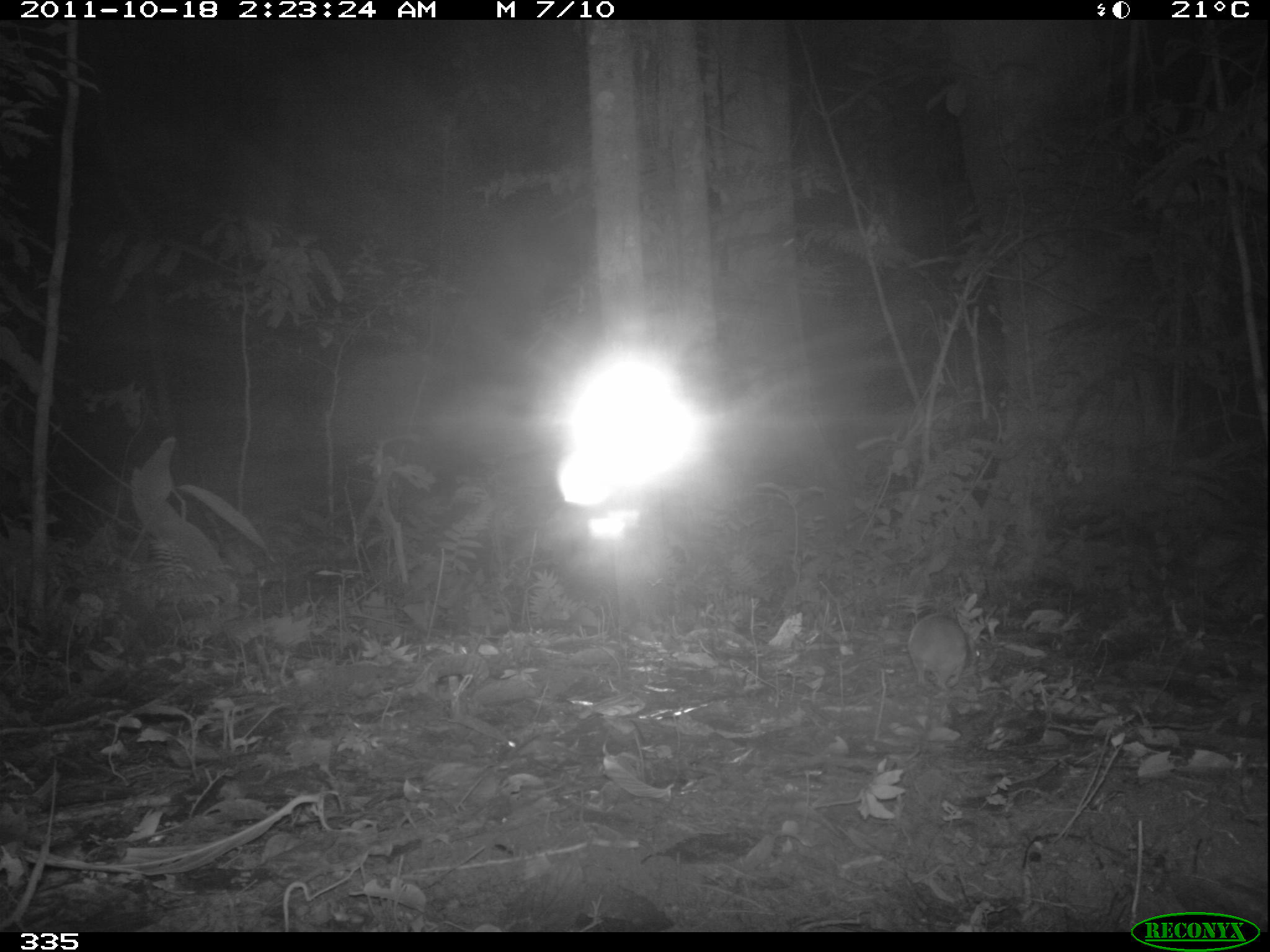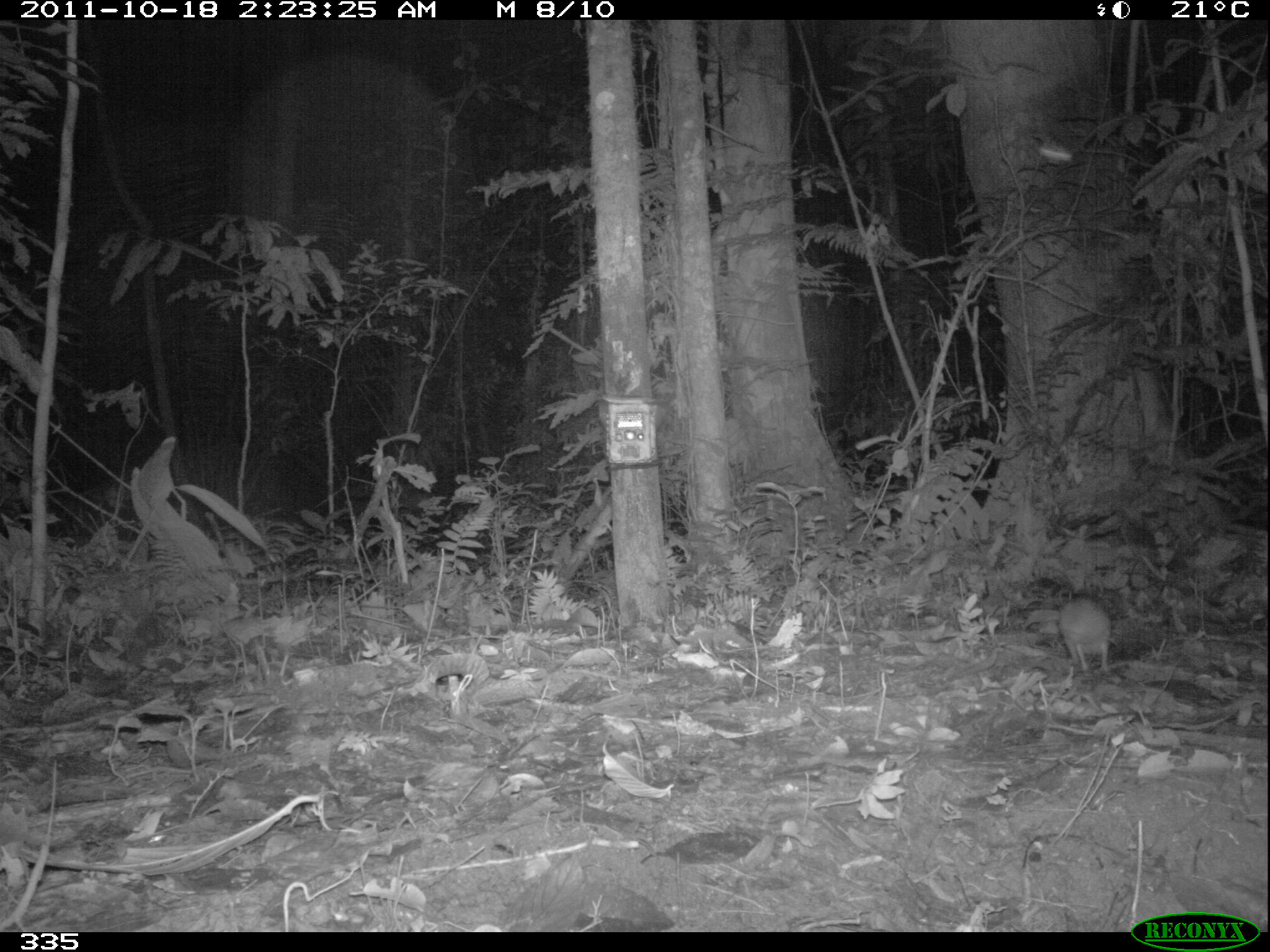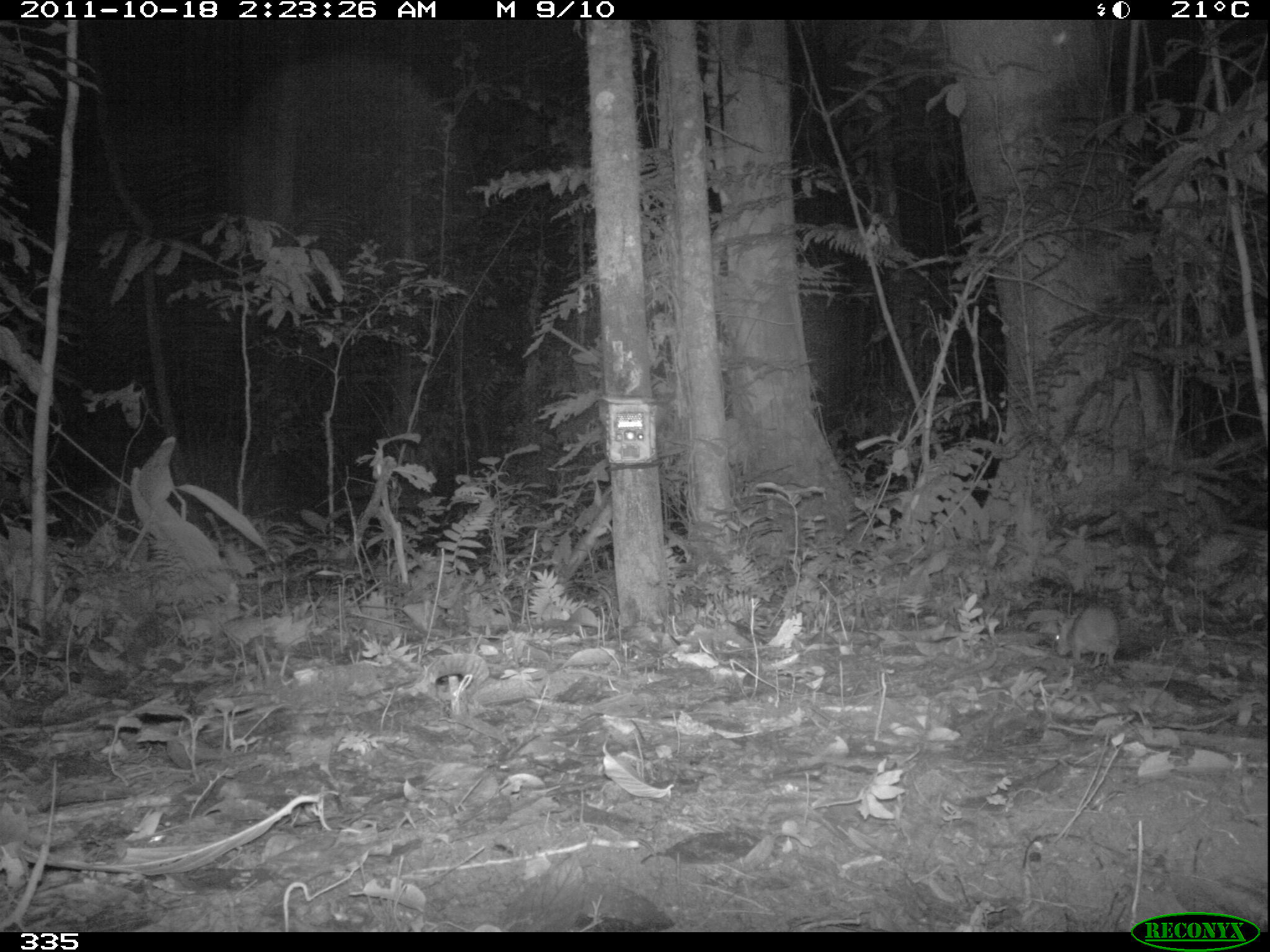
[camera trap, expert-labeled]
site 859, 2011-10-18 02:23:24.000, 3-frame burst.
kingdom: Animalia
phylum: Chordata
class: Mammalia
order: Rodentia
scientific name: Rodentia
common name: rodents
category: unknown rodent